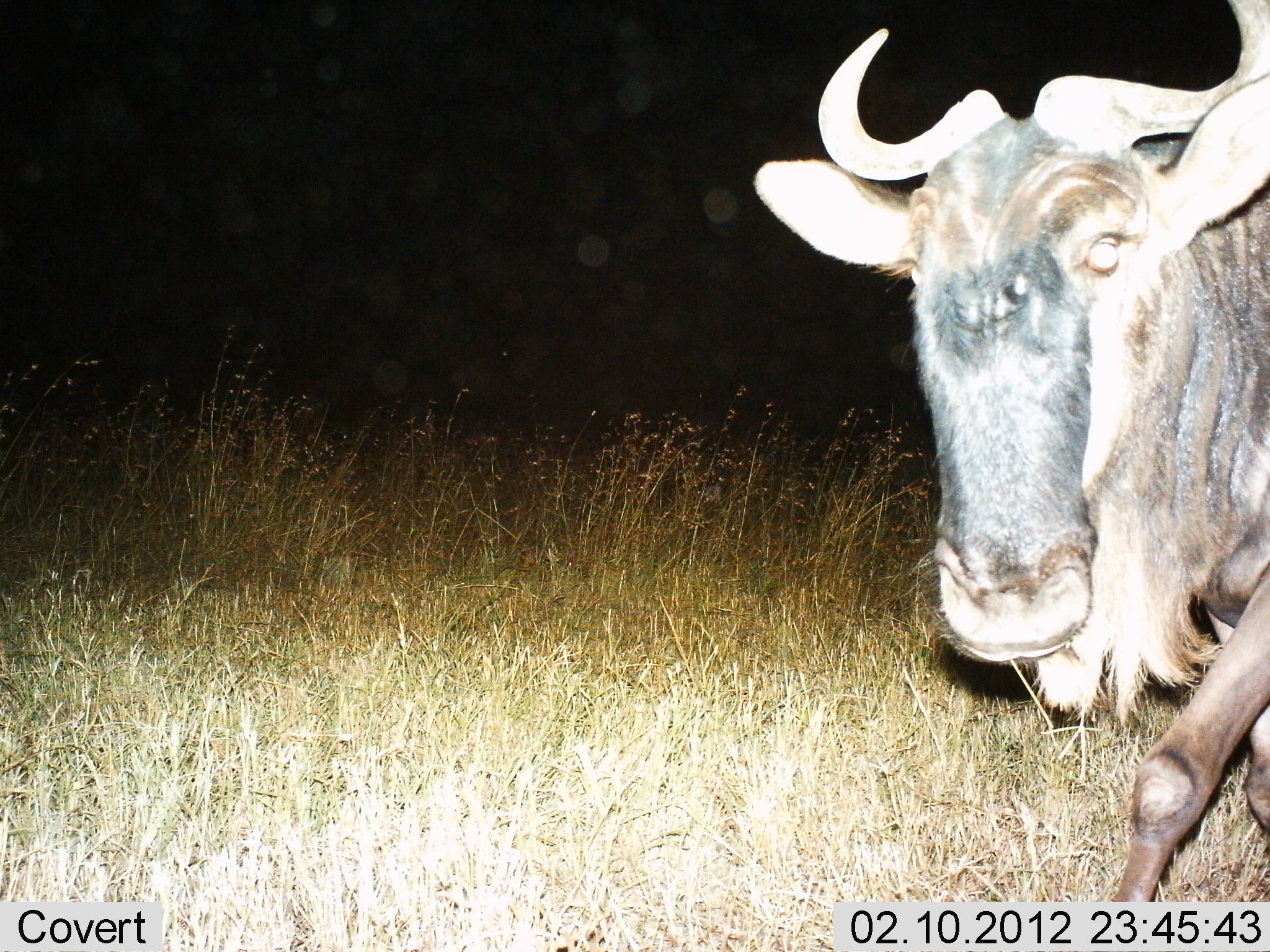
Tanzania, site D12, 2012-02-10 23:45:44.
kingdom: Animalia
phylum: Chordata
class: Mammalia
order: Artiodactyla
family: Bovidae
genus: Connochaetes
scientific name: Connochaetes taurinus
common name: blue wildebeest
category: wildebeest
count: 1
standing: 23%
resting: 0%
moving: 69%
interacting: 8%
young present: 0%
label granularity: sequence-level